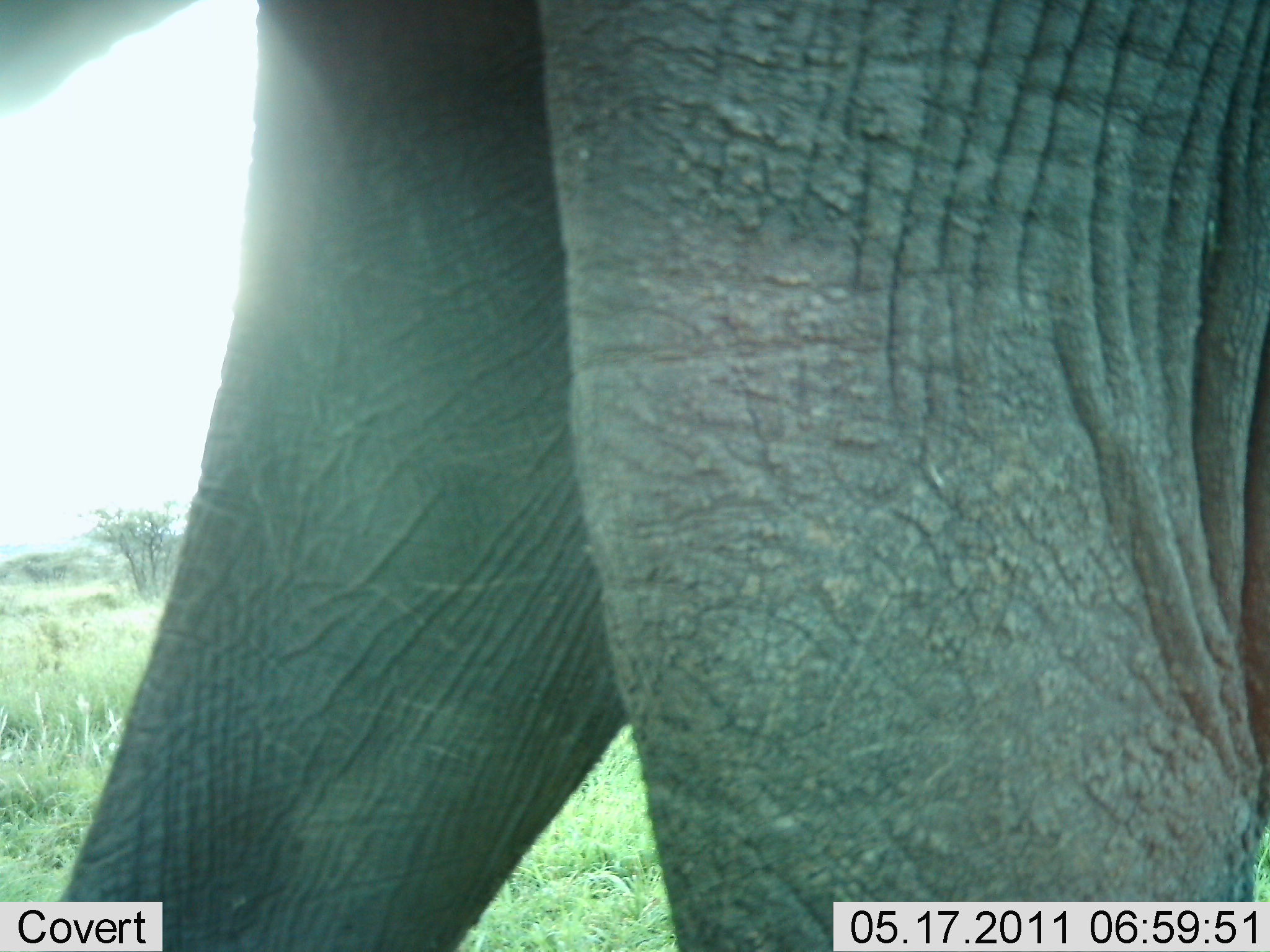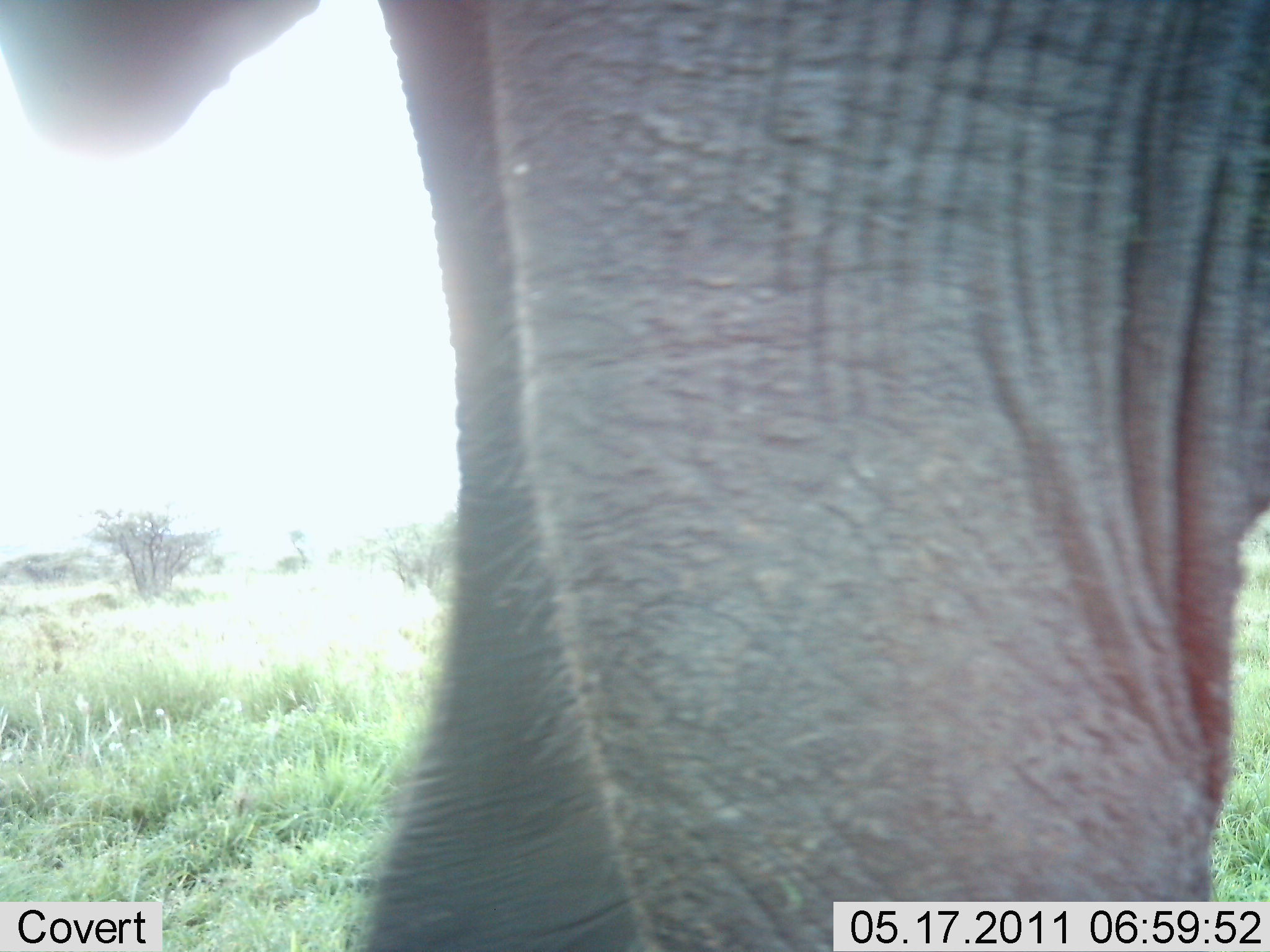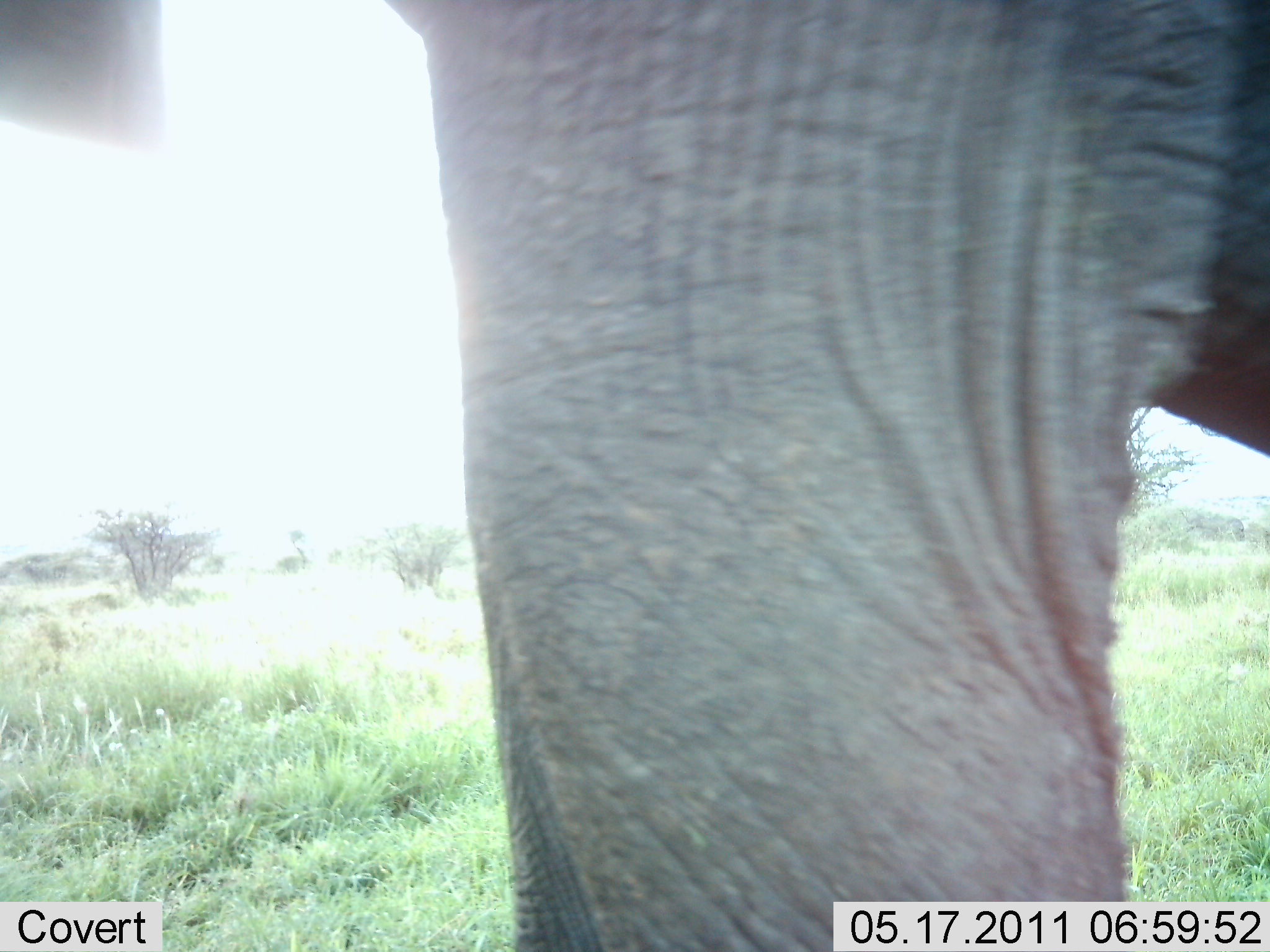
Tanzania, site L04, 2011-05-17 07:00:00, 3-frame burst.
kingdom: Animalia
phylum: Chordata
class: Mammalia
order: Proboscidea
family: Elephantidae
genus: Loxodonta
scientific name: Loxodonta africana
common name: african bush elephant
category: elephant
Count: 1.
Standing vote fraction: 18%.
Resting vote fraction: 0%.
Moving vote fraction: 82%.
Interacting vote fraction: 0%.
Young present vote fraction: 0%.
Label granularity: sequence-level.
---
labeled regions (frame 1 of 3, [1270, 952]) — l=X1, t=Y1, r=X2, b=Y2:
animal: l=1, t=1, r=1269, b=952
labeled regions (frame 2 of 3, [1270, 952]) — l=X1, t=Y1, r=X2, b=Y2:
animal: l=1, t=2, r=1270, b=951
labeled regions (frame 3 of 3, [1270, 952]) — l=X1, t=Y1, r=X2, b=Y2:
animal: l=4, t=1, r=1269, b=952